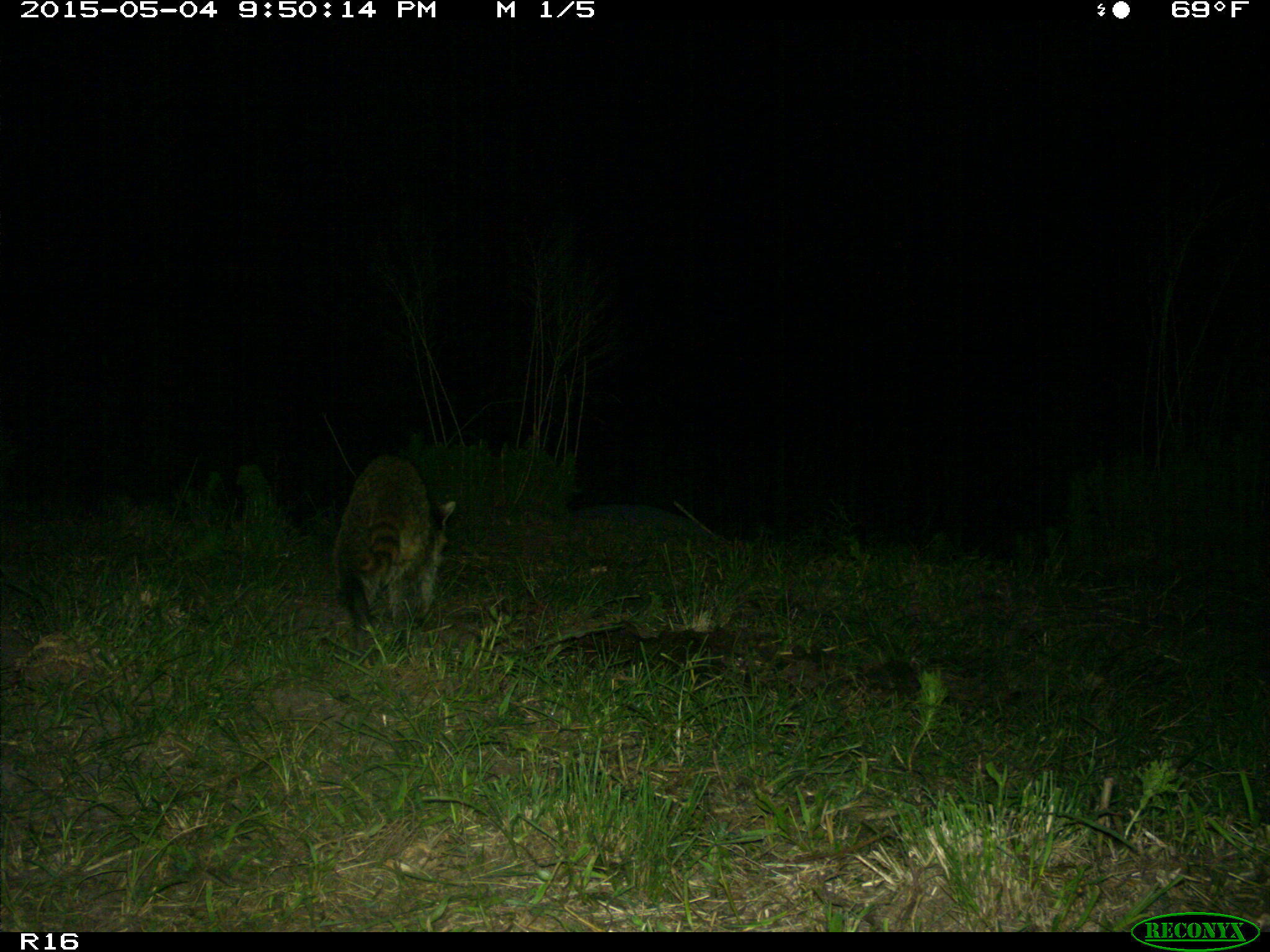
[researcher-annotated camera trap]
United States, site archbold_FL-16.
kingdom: Animalia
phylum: Chordata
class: Mammalia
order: Carnivora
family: Procyonidae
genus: Procyon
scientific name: Procyon lotor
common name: common raccoon